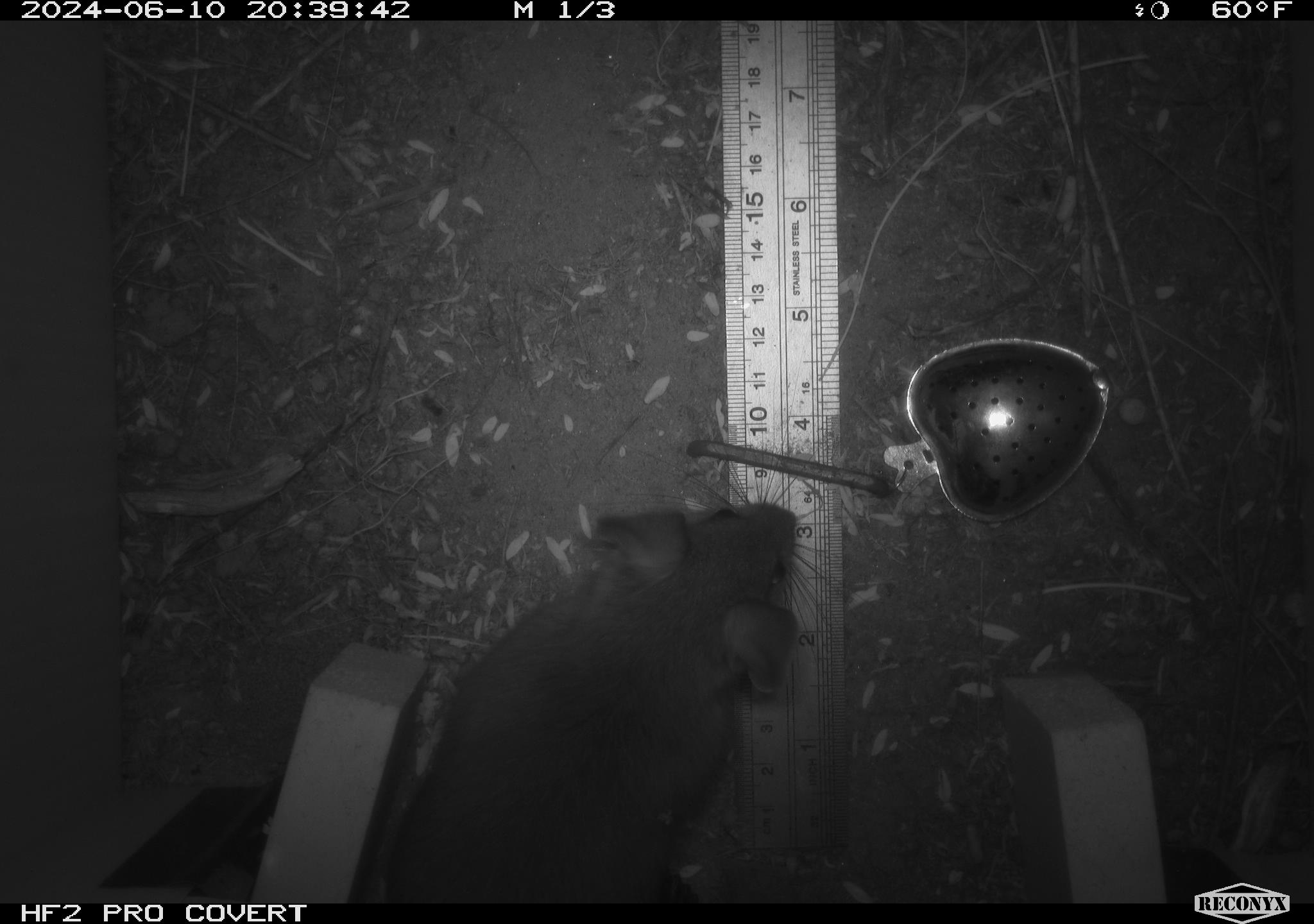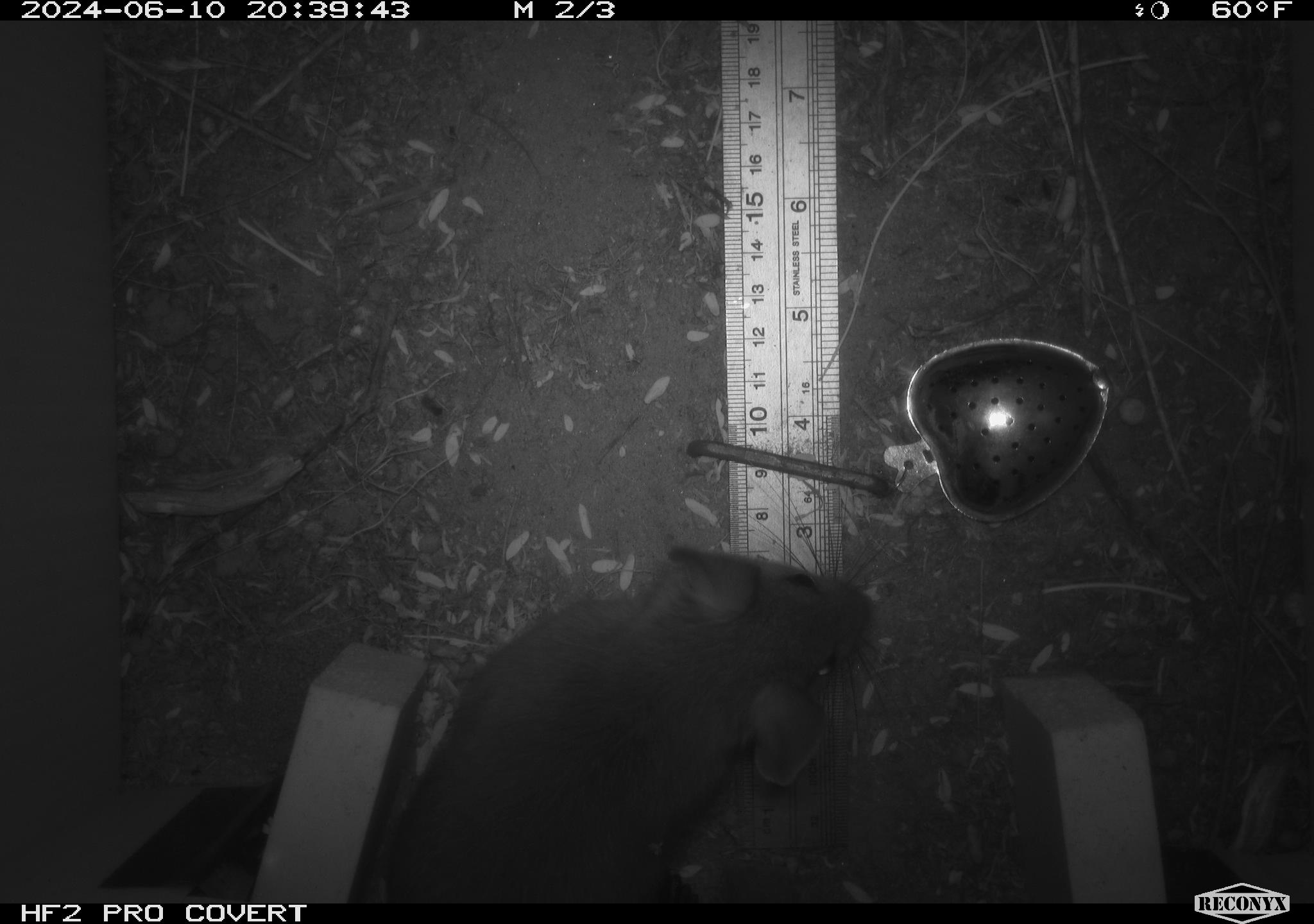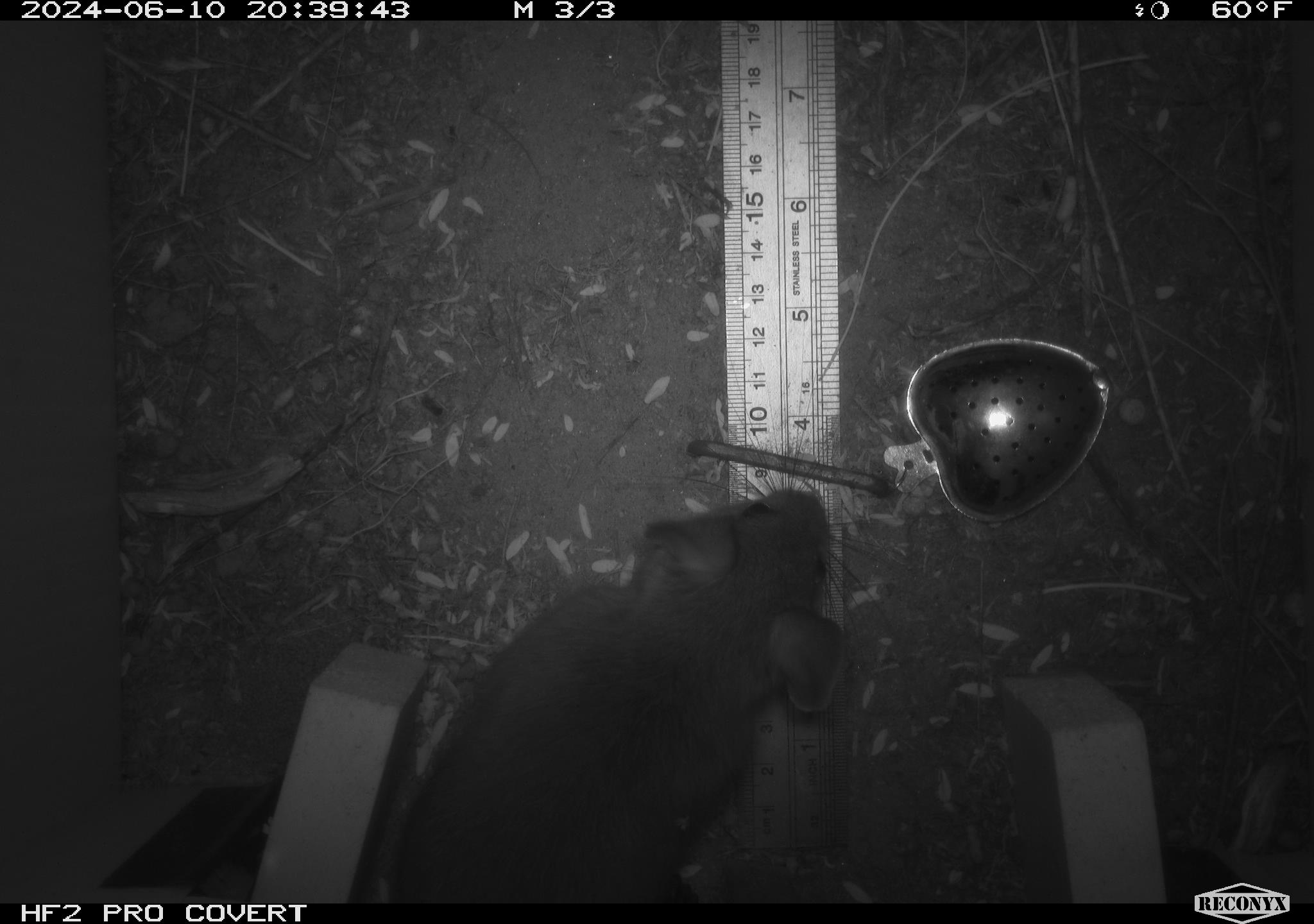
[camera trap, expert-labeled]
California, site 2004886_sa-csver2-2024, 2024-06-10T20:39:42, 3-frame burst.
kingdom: Animalia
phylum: Chordata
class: Mammalia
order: Rodentia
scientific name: Rodentia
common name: rodent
Rodent (Rodentia).